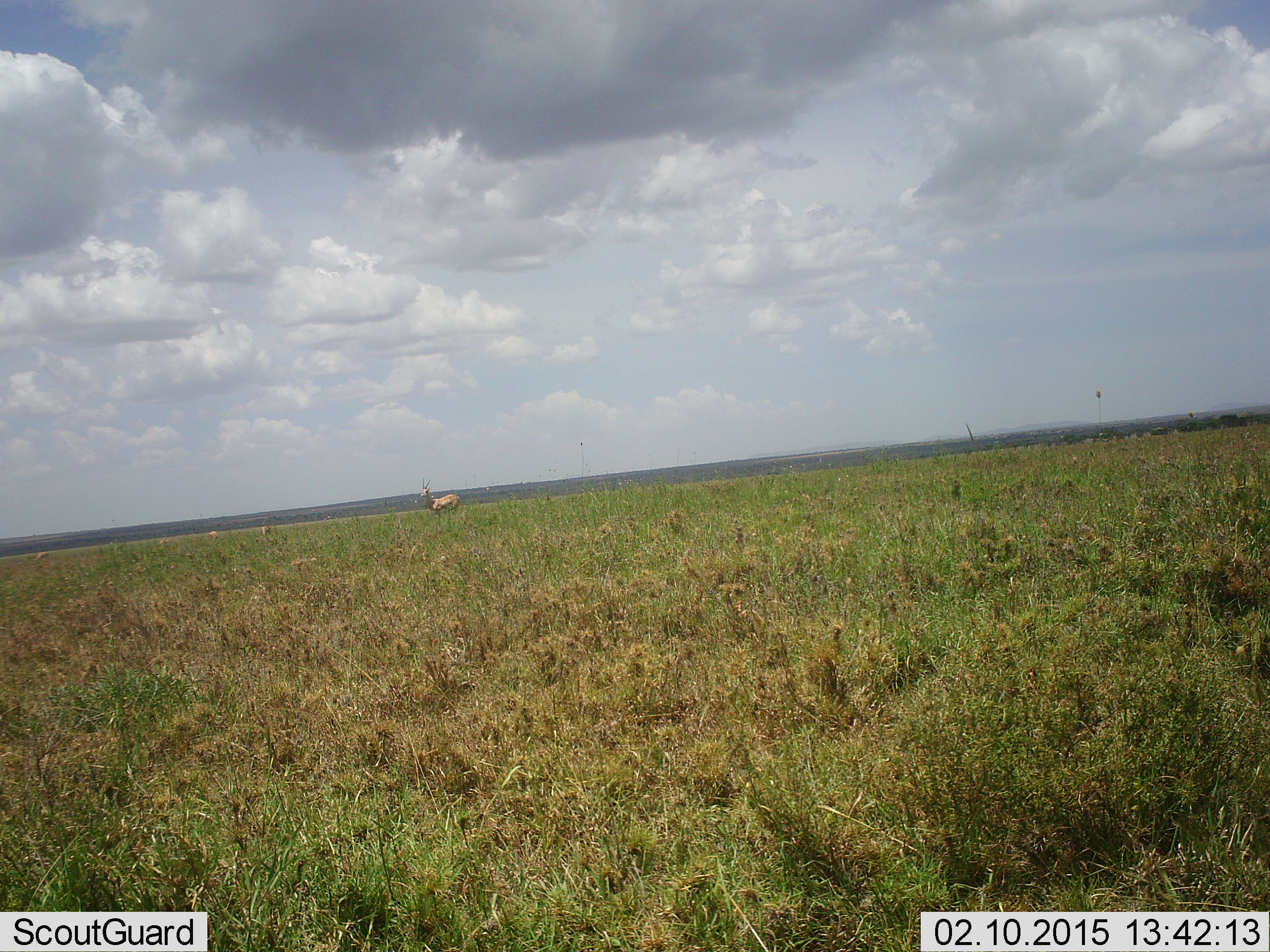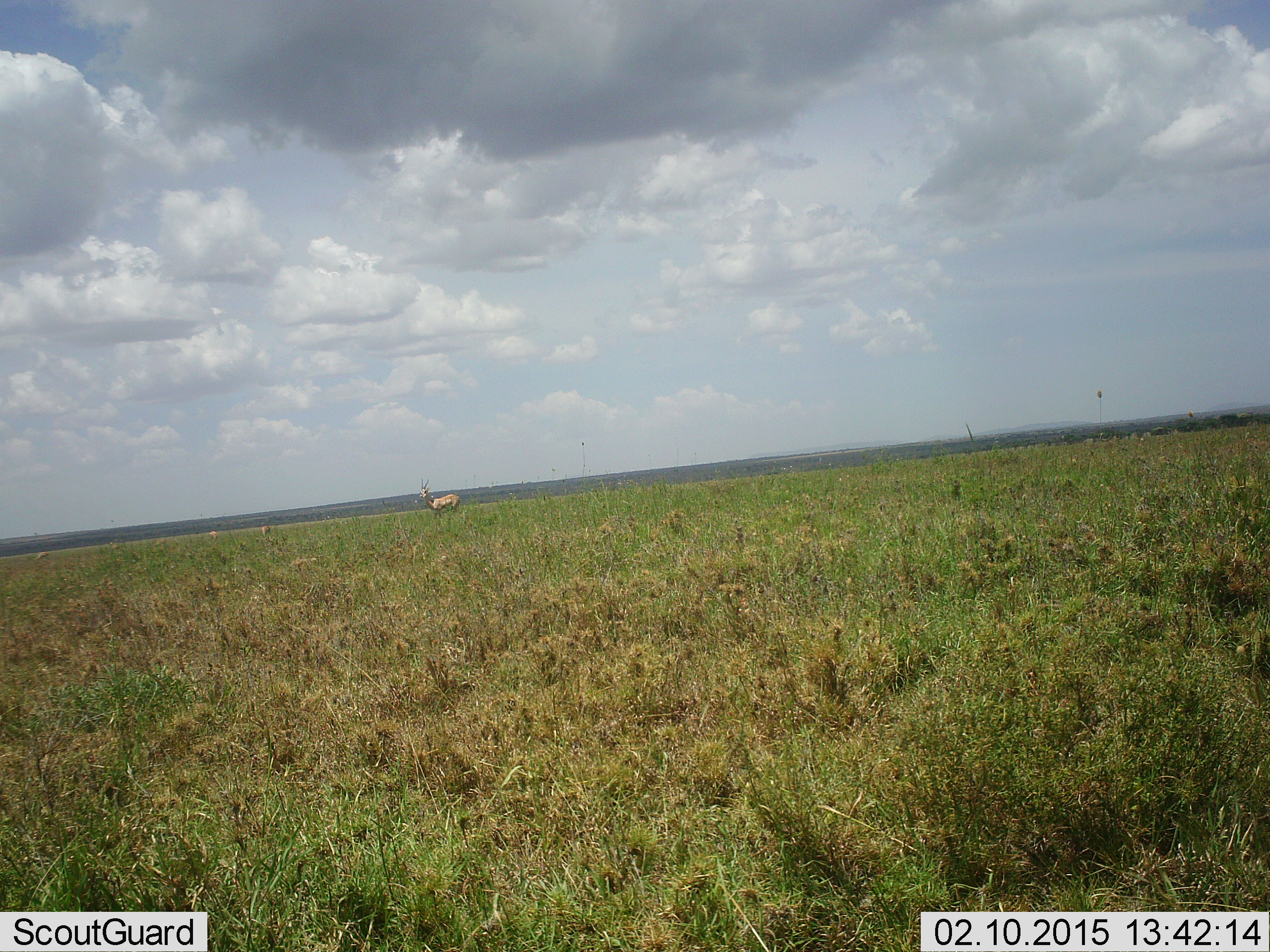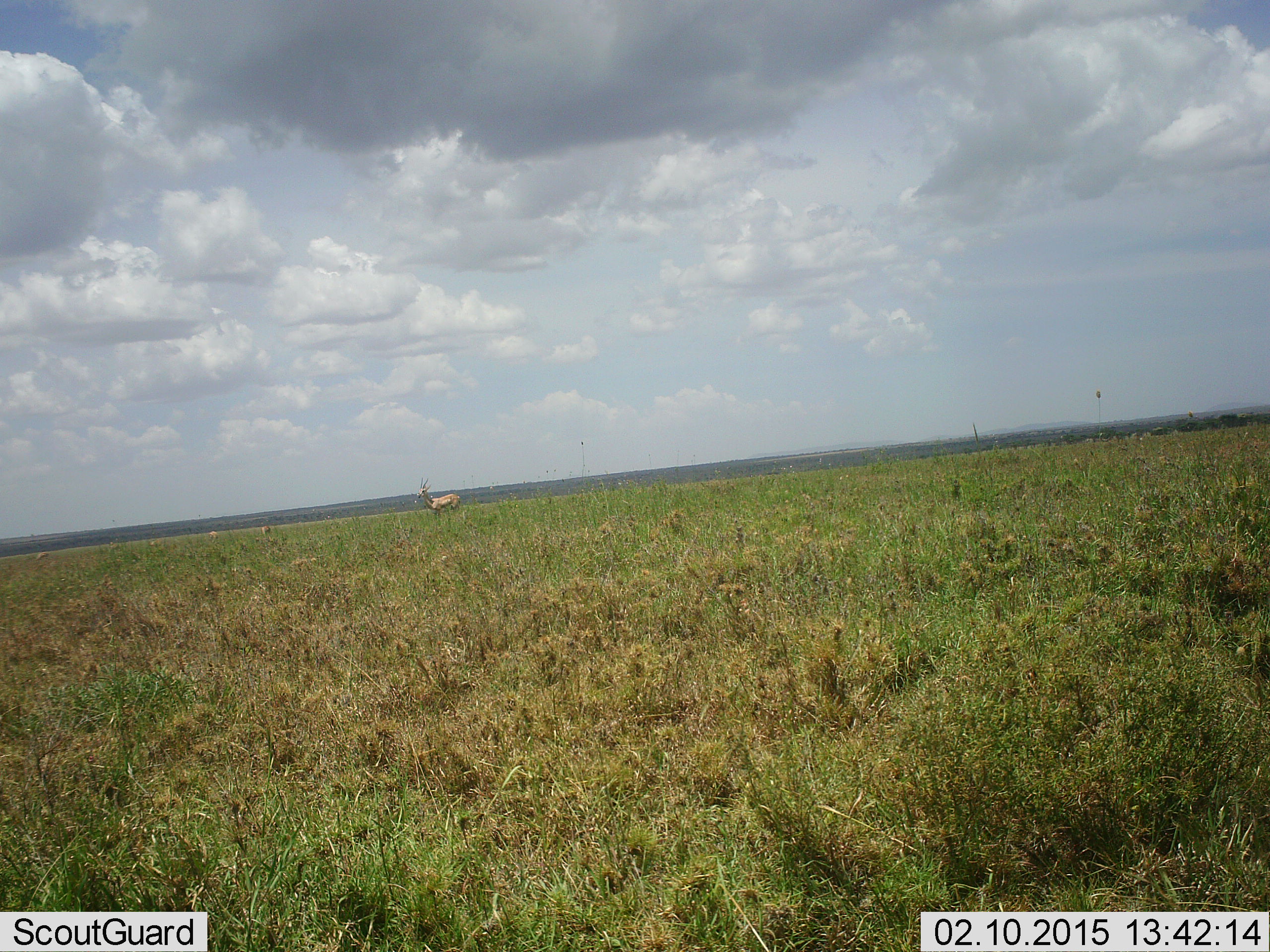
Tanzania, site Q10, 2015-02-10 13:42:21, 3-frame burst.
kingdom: Animalia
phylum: Chordata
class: Mammalia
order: Artiodactyla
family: Bovidae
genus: Eudorcas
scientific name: Eudorcas thomsonii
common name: thomson's gazelle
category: gazellethomsons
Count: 5.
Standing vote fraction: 100%.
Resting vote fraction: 0%.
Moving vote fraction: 17%.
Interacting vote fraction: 0%.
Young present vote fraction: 0%.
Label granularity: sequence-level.